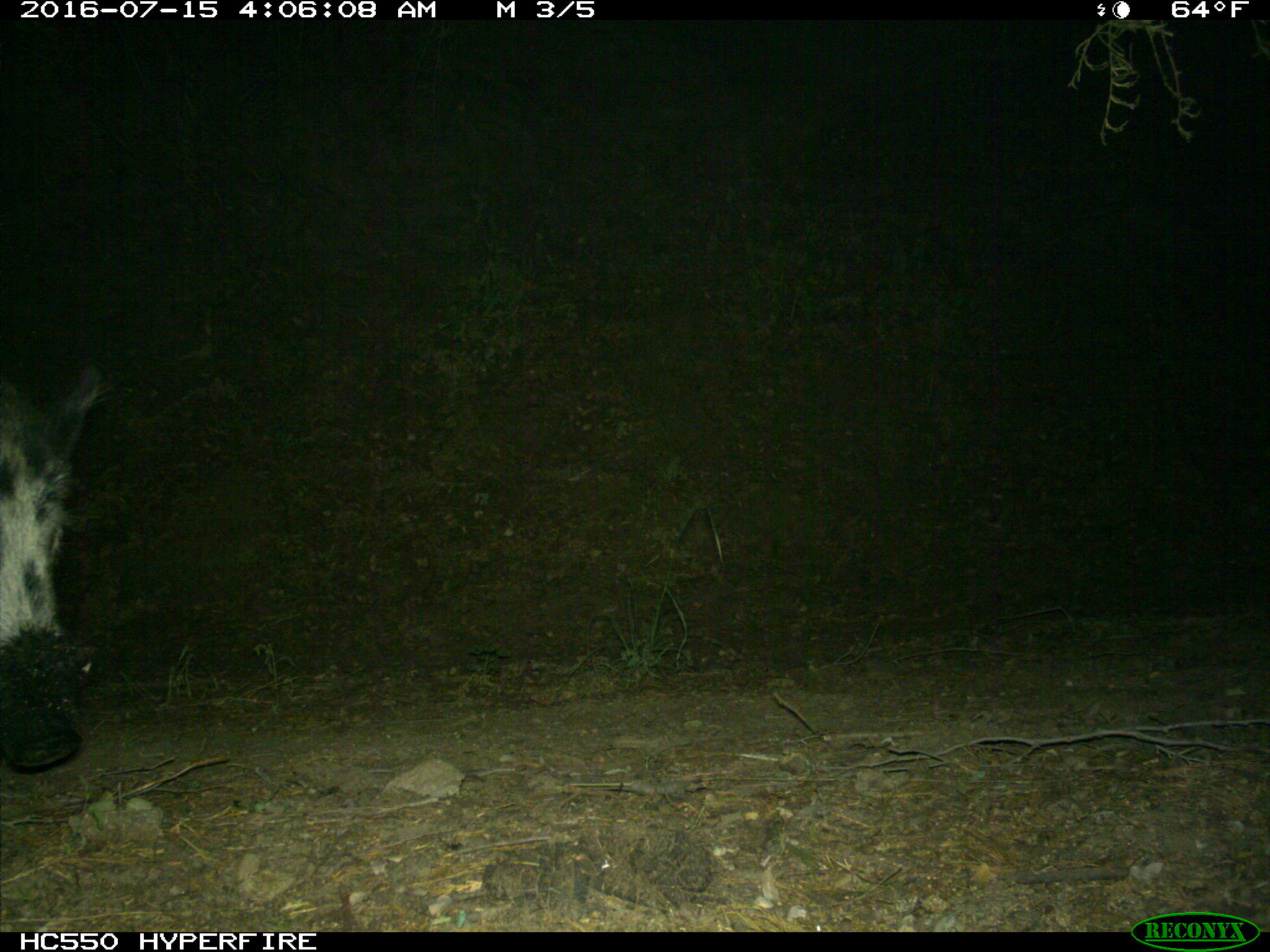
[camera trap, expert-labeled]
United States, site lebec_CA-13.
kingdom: Animalia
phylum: Chordata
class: Mammalia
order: Artiodactyla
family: Suidae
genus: Sus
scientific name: Sus scrofa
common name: wild boar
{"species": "Sus scrofa (wild boar)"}